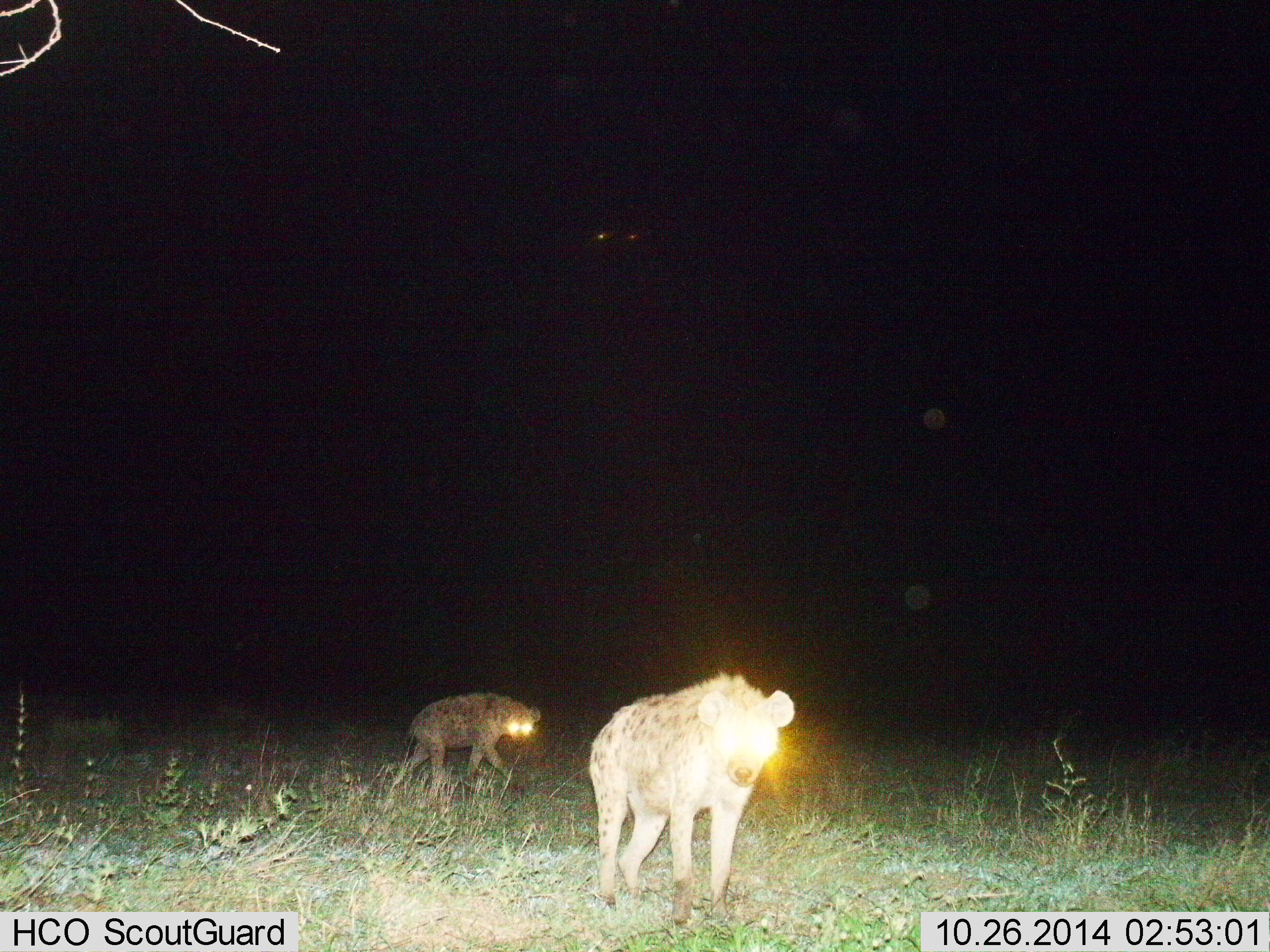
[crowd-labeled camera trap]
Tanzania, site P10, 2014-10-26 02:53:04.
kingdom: Animalia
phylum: Chordata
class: Mammalia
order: Carnivora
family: Hyaenidae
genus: Crocuta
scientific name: Crocuta crocuta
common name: spotted hyena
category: hyenaspotted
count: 2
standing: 60%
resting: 0%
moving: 70%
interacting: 0%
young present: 0%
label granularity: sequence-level